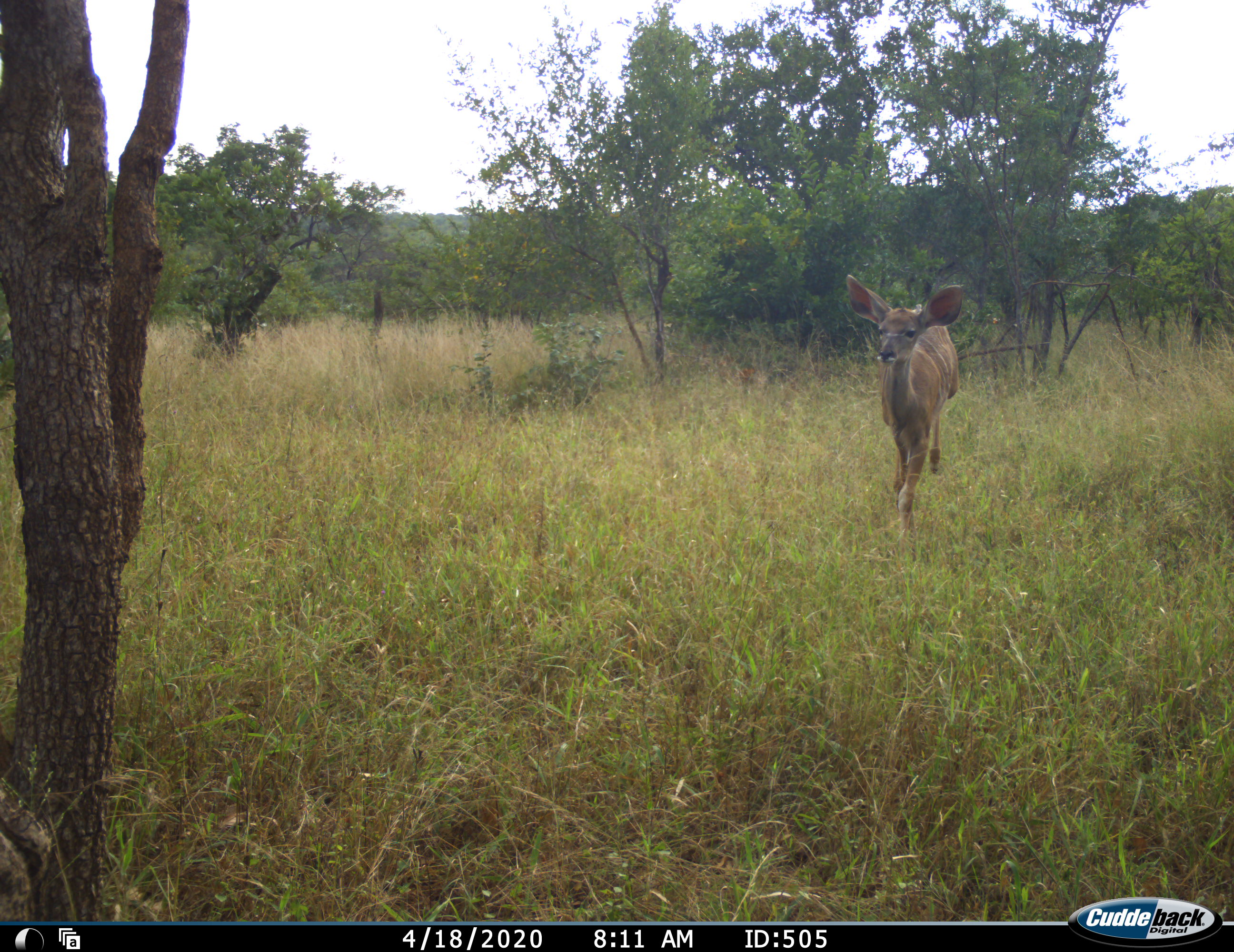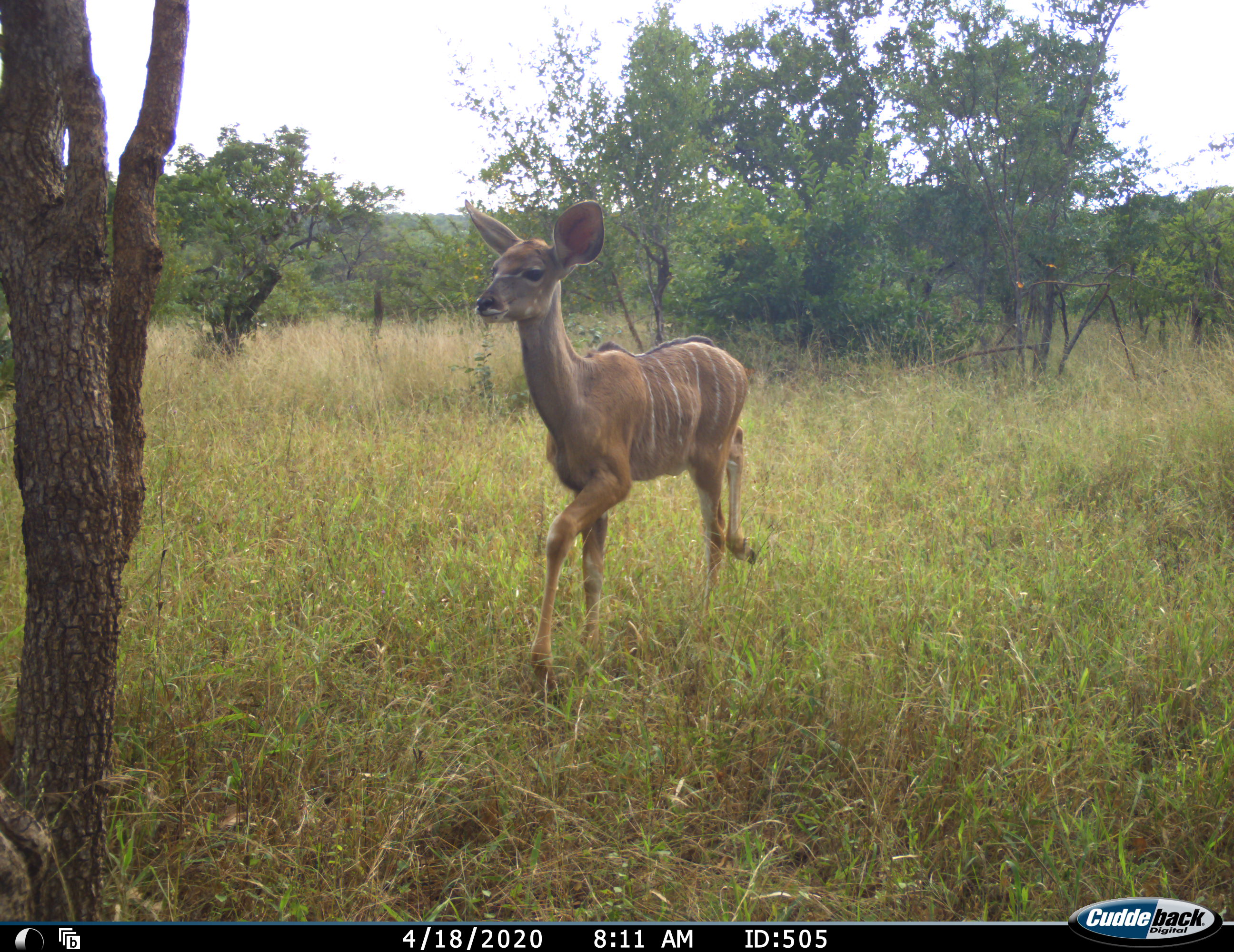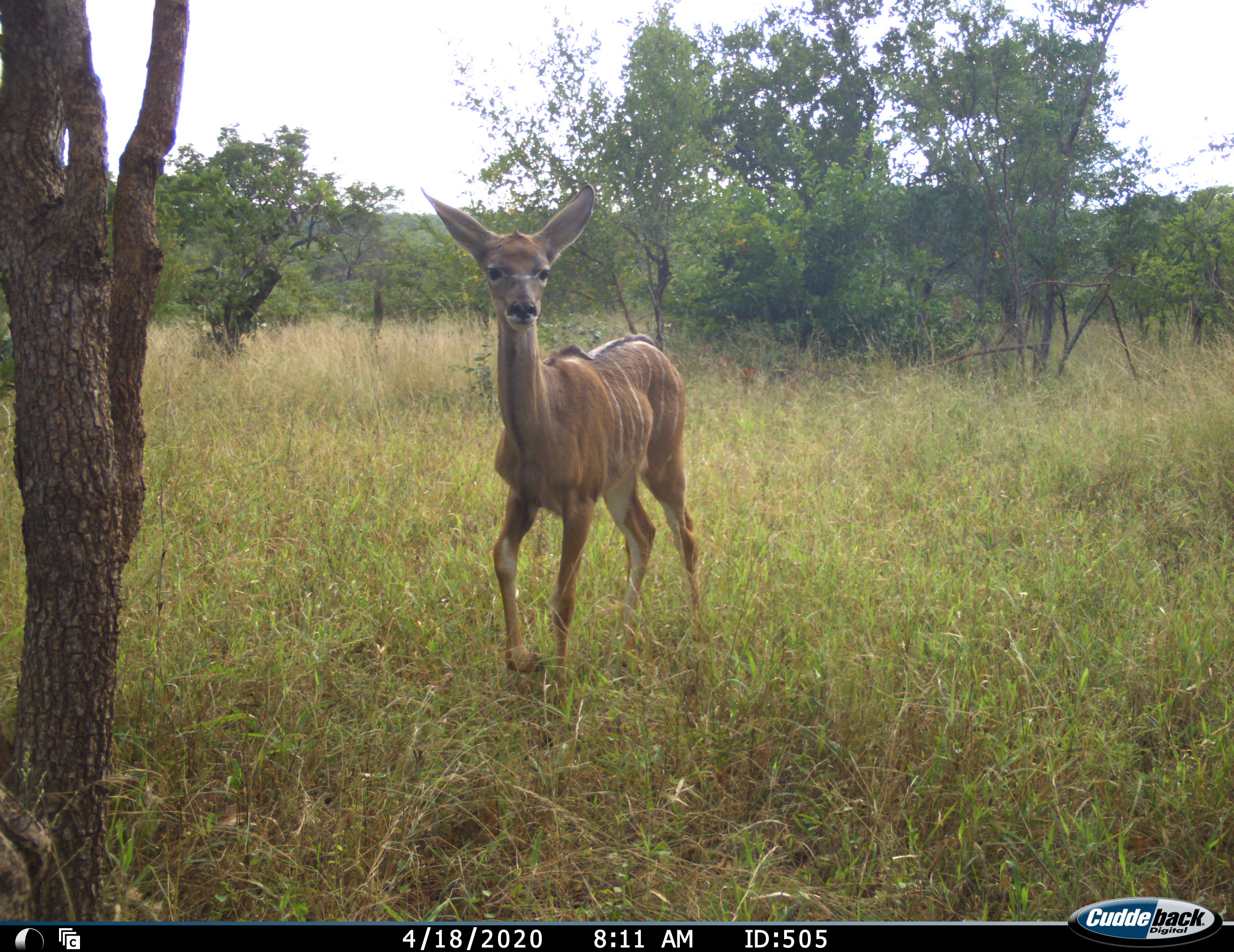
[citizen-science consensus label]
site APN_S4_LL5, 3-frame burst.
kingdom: Animalia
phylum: Chordata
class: Mammalia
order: Artiodactyla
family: Bovidae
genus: Tragelaphus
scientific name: Tragelaphus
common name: kudu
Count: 1.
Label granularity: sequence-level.